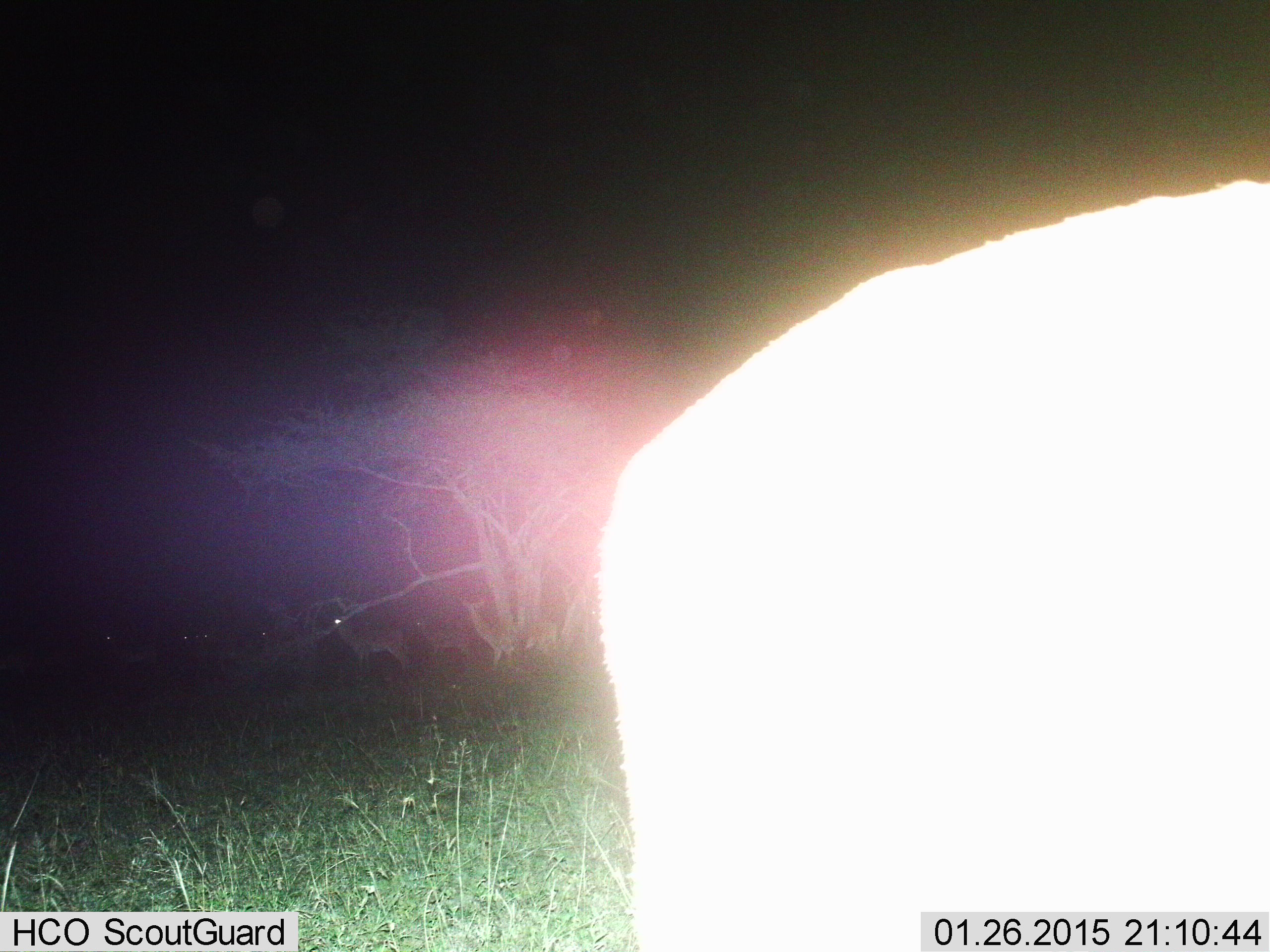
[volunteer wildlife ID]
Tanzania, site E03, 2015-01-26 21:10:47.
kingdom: Animalia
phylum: Chordata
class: Mammalia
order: Artiodactyla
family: Bovidae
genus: Aepyceros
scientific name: Aepyceros melampus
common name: impala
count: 8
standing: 100%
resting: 0%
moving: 0%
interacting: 0%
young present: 0%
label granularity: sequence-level